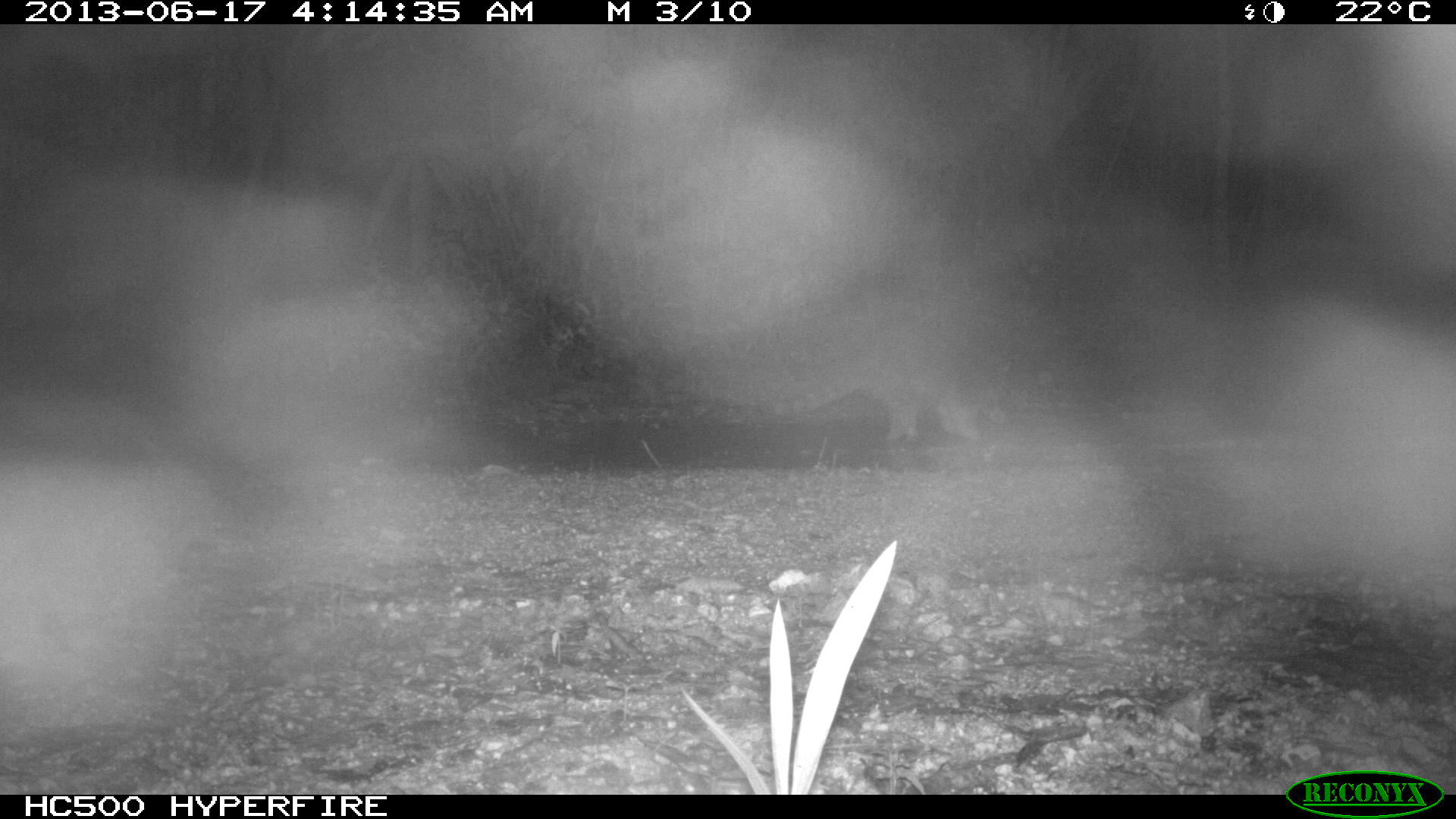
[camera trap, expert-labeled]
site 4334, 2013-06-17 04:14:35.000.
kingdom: Animalia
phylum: Chordata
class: Mammalia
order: Carnivora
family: Procyonidae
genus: Procyon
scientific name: Procyon lotor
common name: common raccoon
Procyon lotor (common raccoon), count 1.